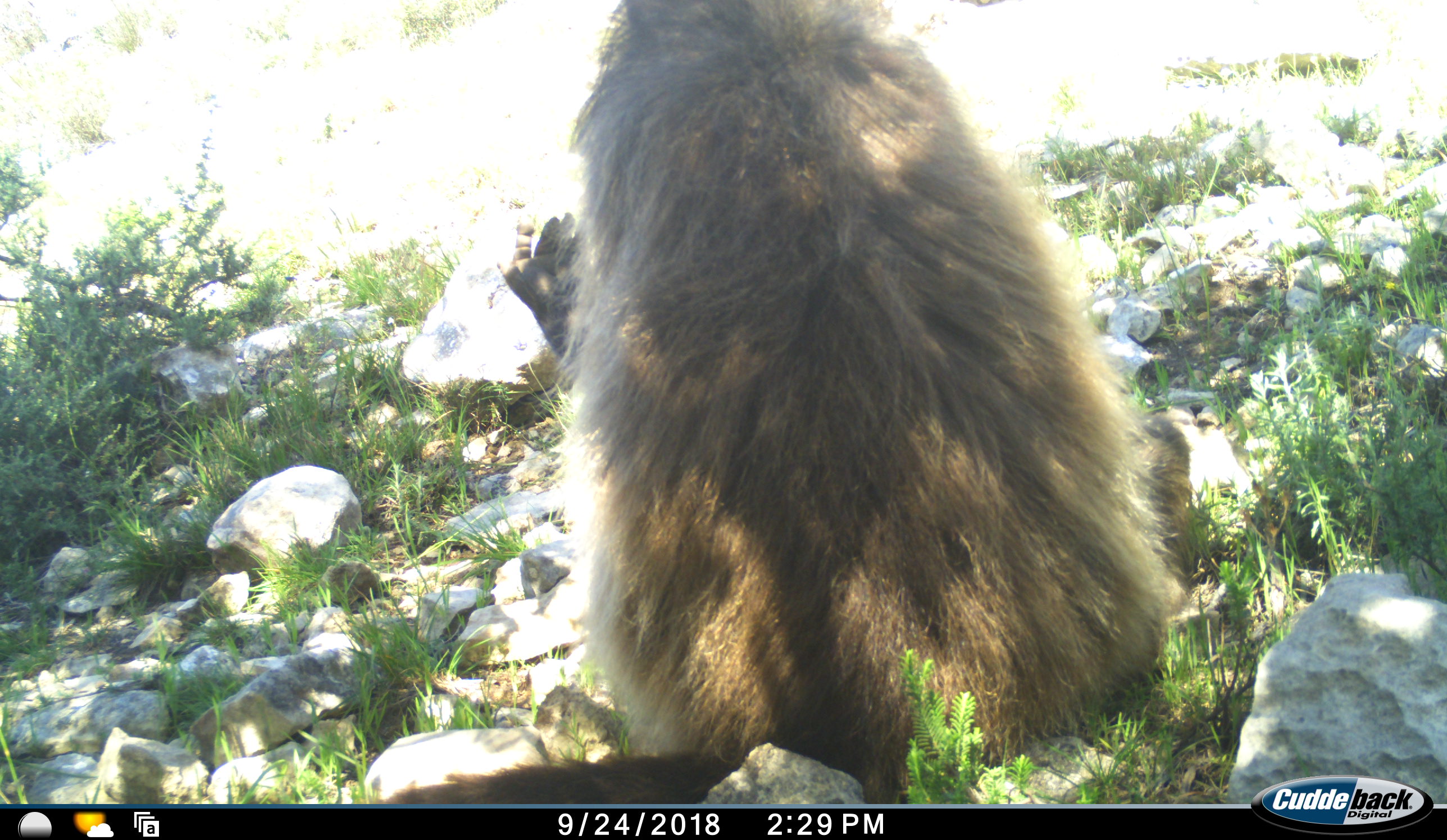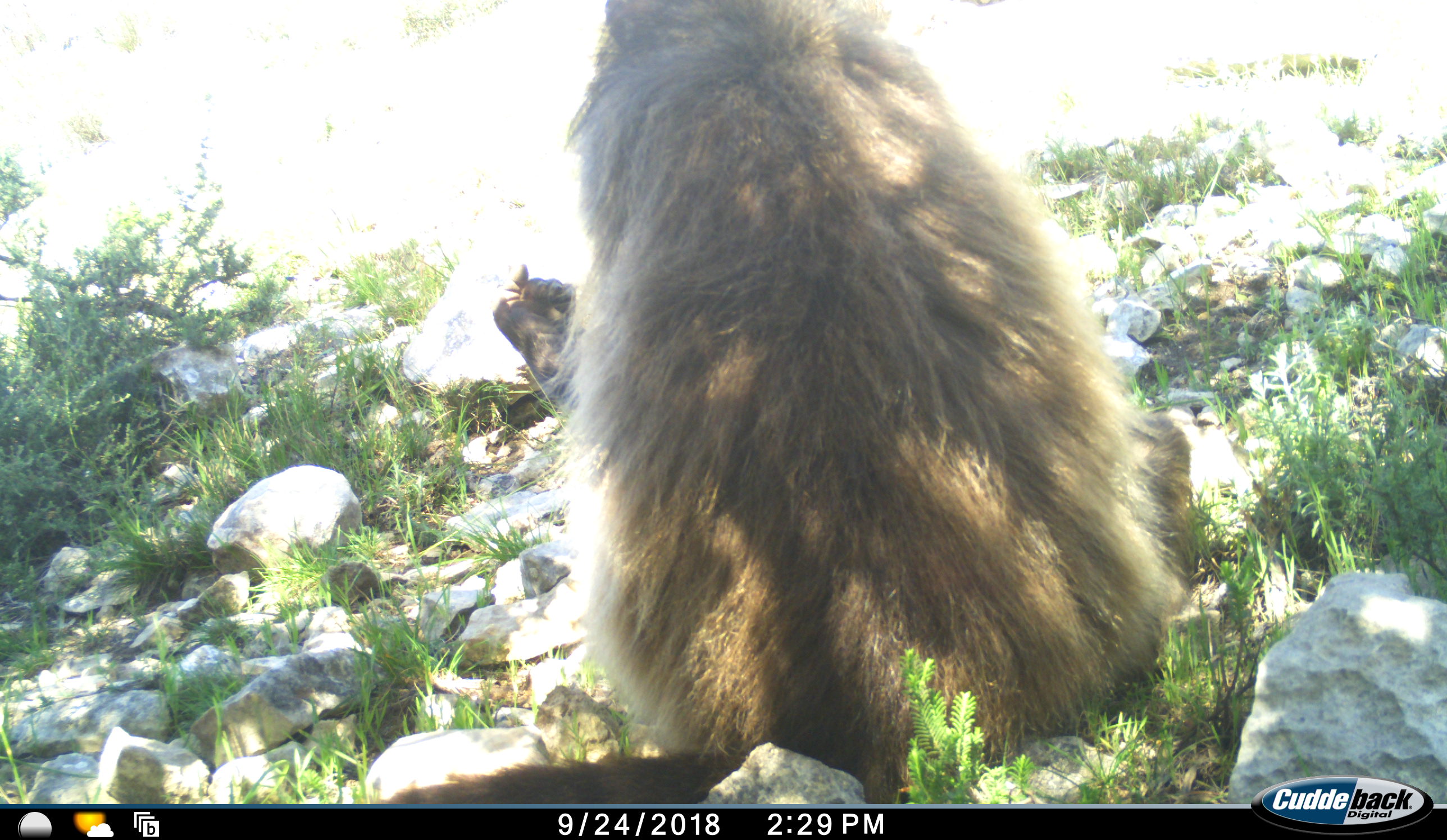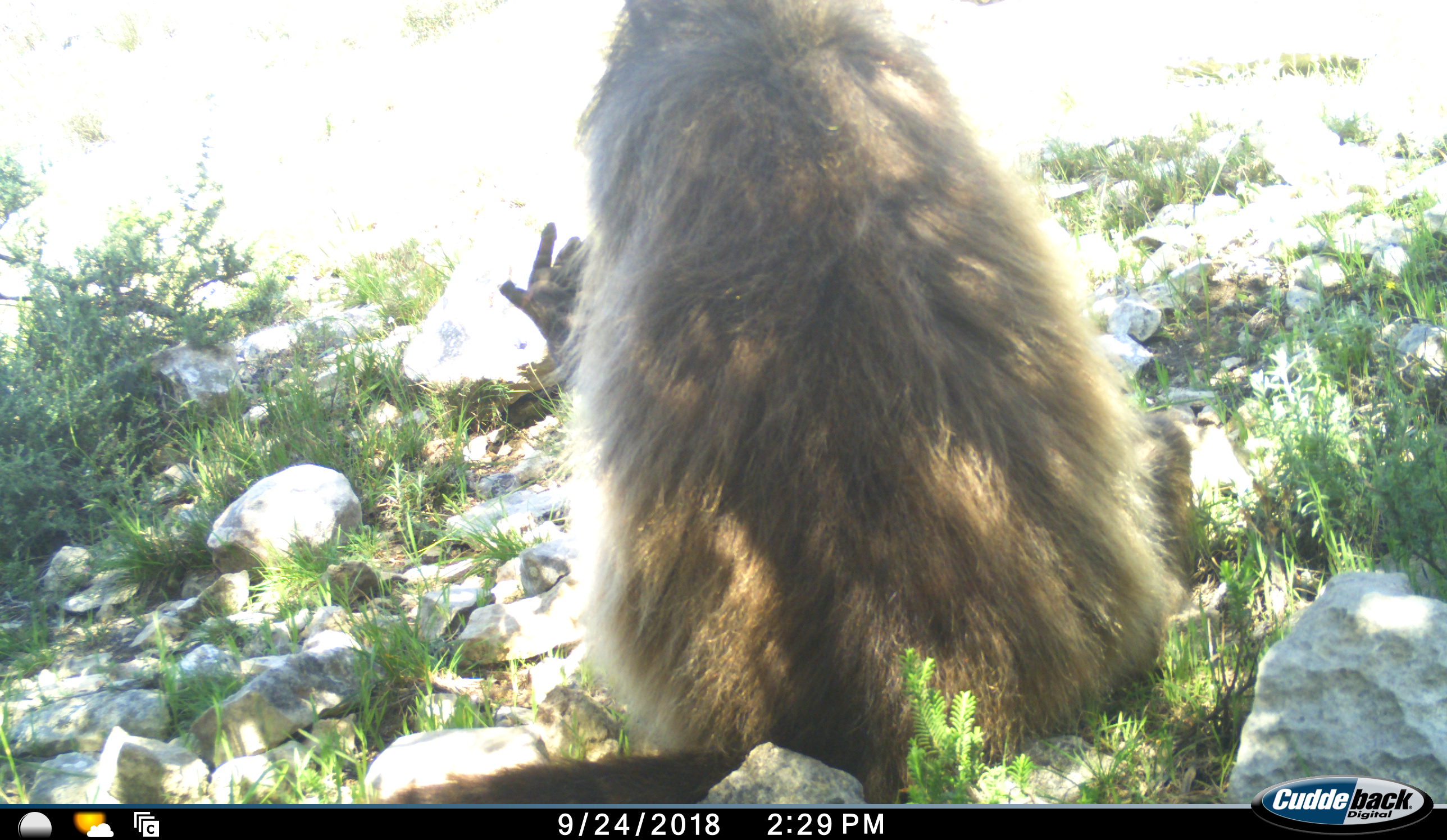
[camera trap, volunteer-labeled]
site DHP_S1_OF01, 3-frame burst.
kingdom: Animalia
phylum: Chordata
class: Mammalia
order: Primates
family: Cercopithecidae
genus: Papio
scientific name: Papio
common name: baboon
Baboon (Papio), count 1. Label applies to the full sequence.